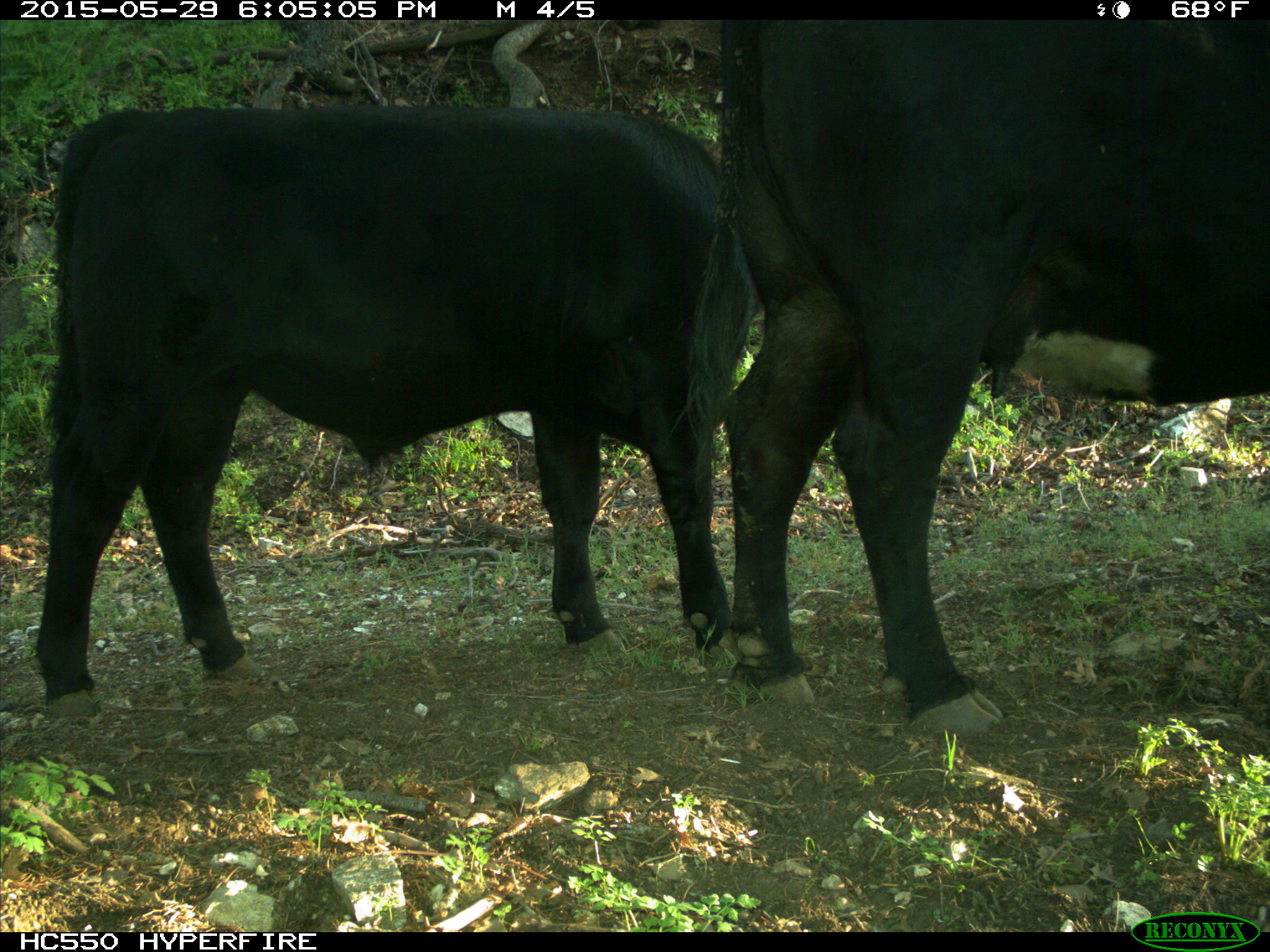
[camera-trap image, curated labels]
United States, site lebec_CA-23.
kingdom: Animalia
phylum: Chordata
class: Mammalia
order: Artiodactyla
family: Bovidae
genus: Bos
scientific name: Bos taurus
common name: domestic cow